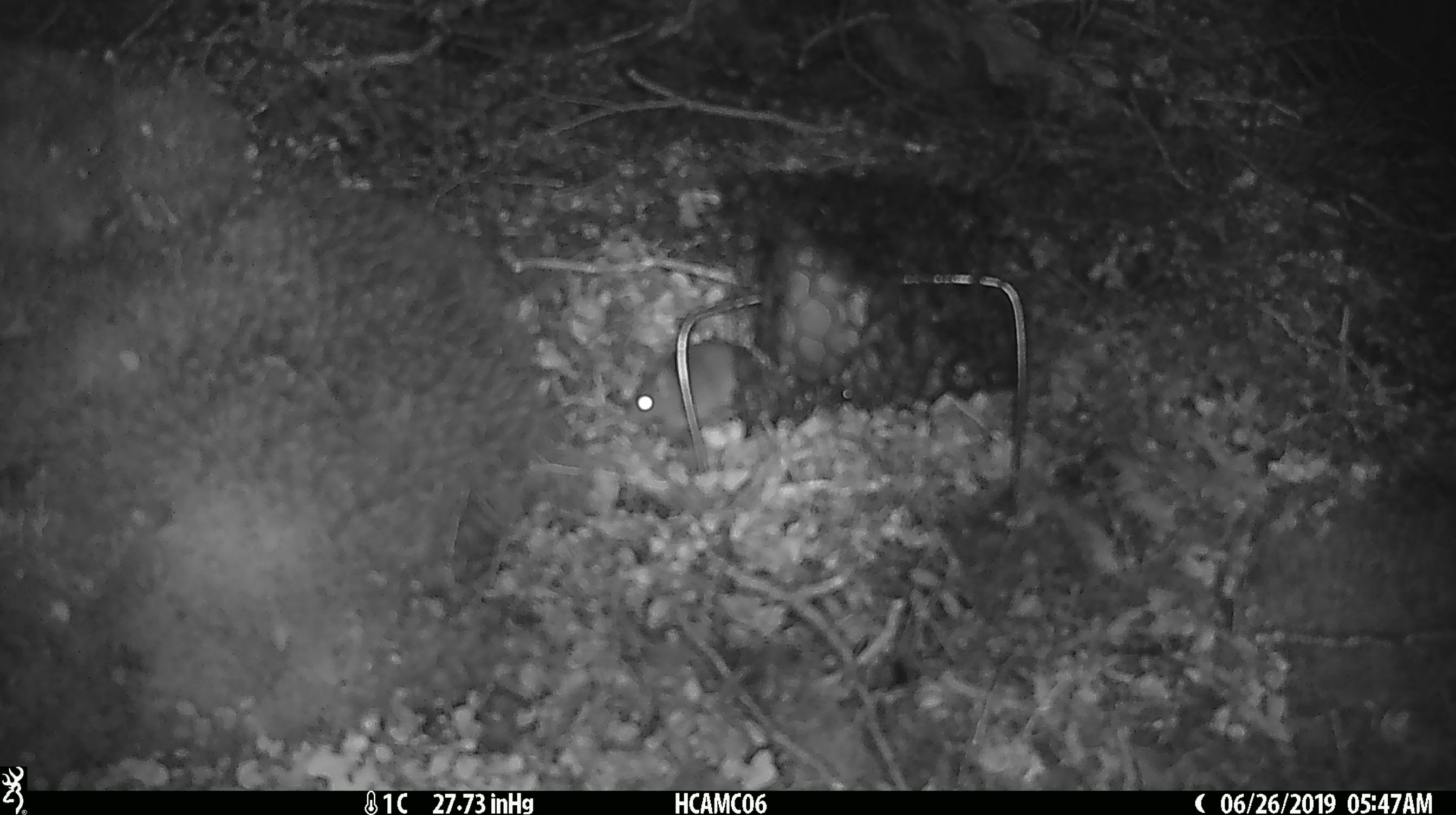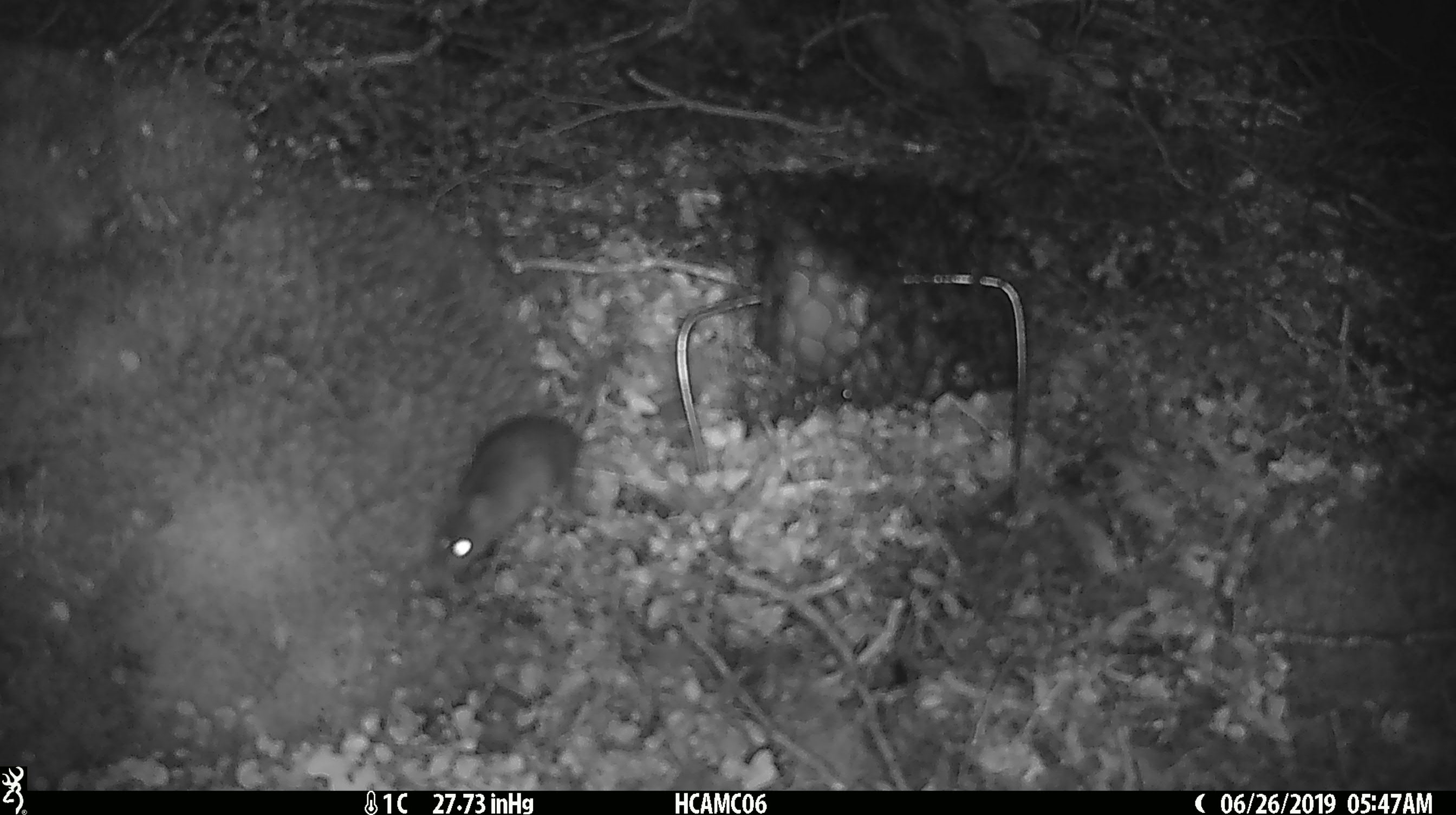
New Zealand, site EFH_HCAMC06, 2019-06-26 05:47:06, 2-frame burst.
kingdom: Animalia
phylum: Chordata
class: Mammalia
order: Rodentia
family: Muridae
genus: Mus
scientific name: Mus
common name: mouse